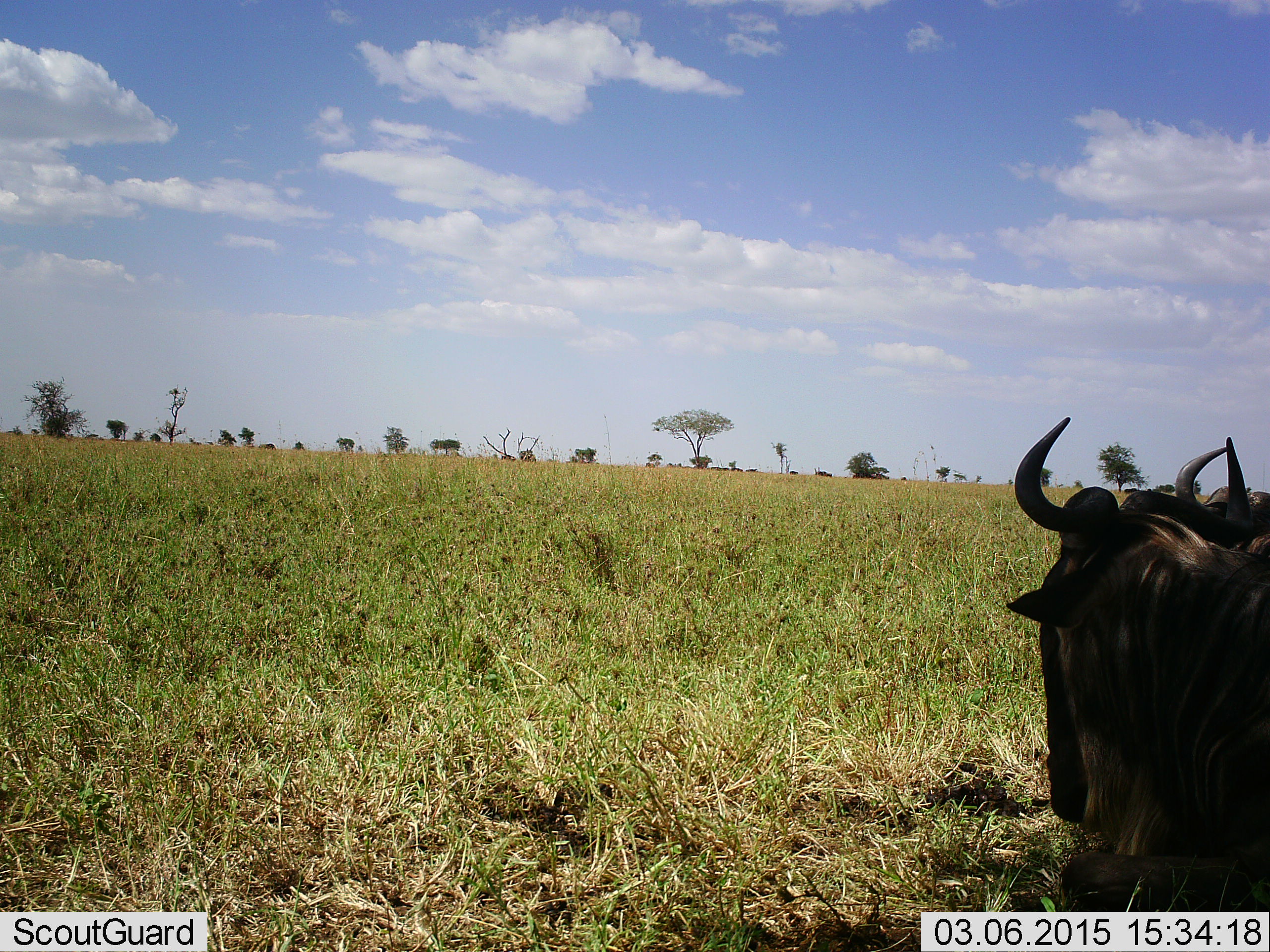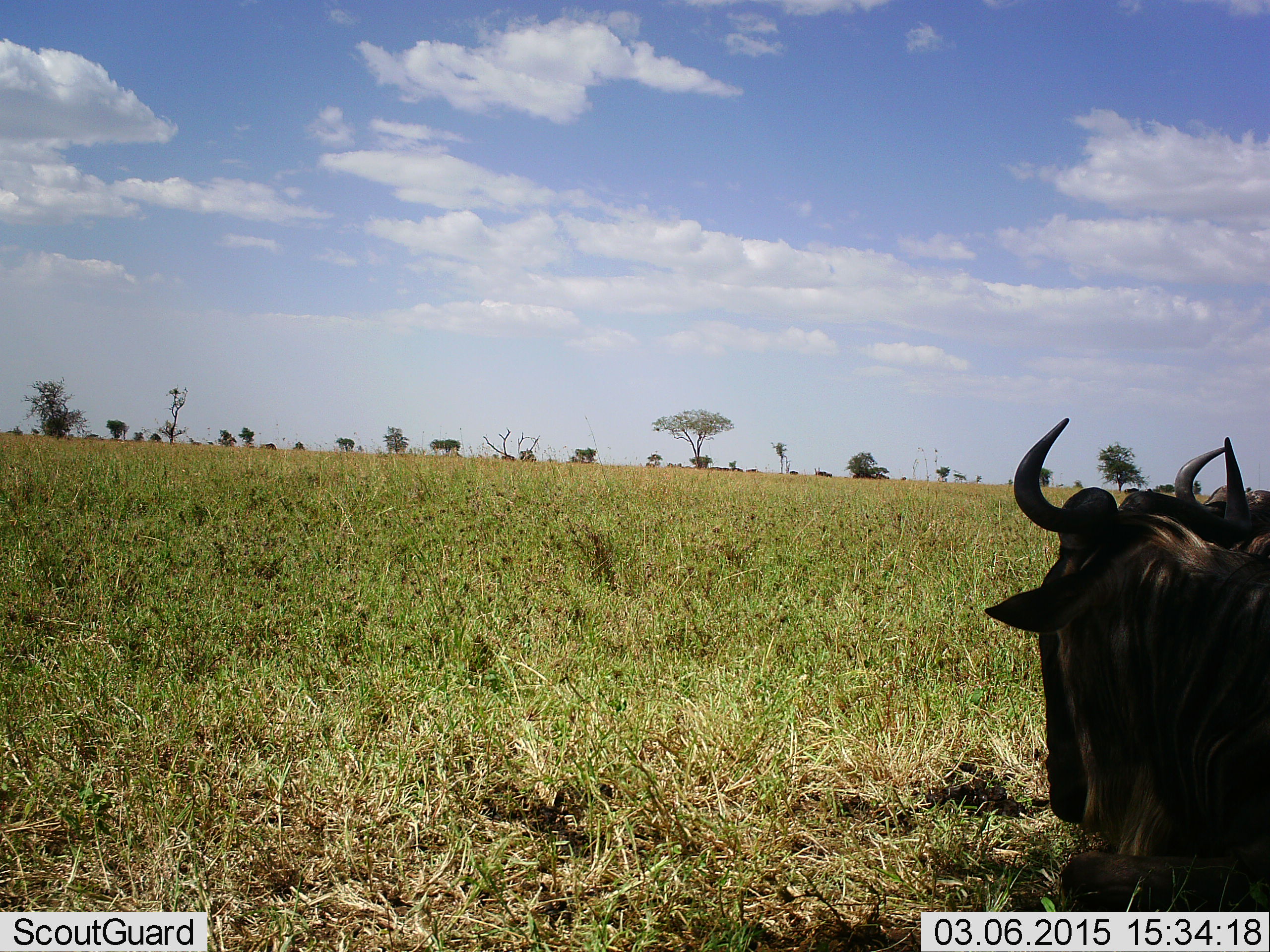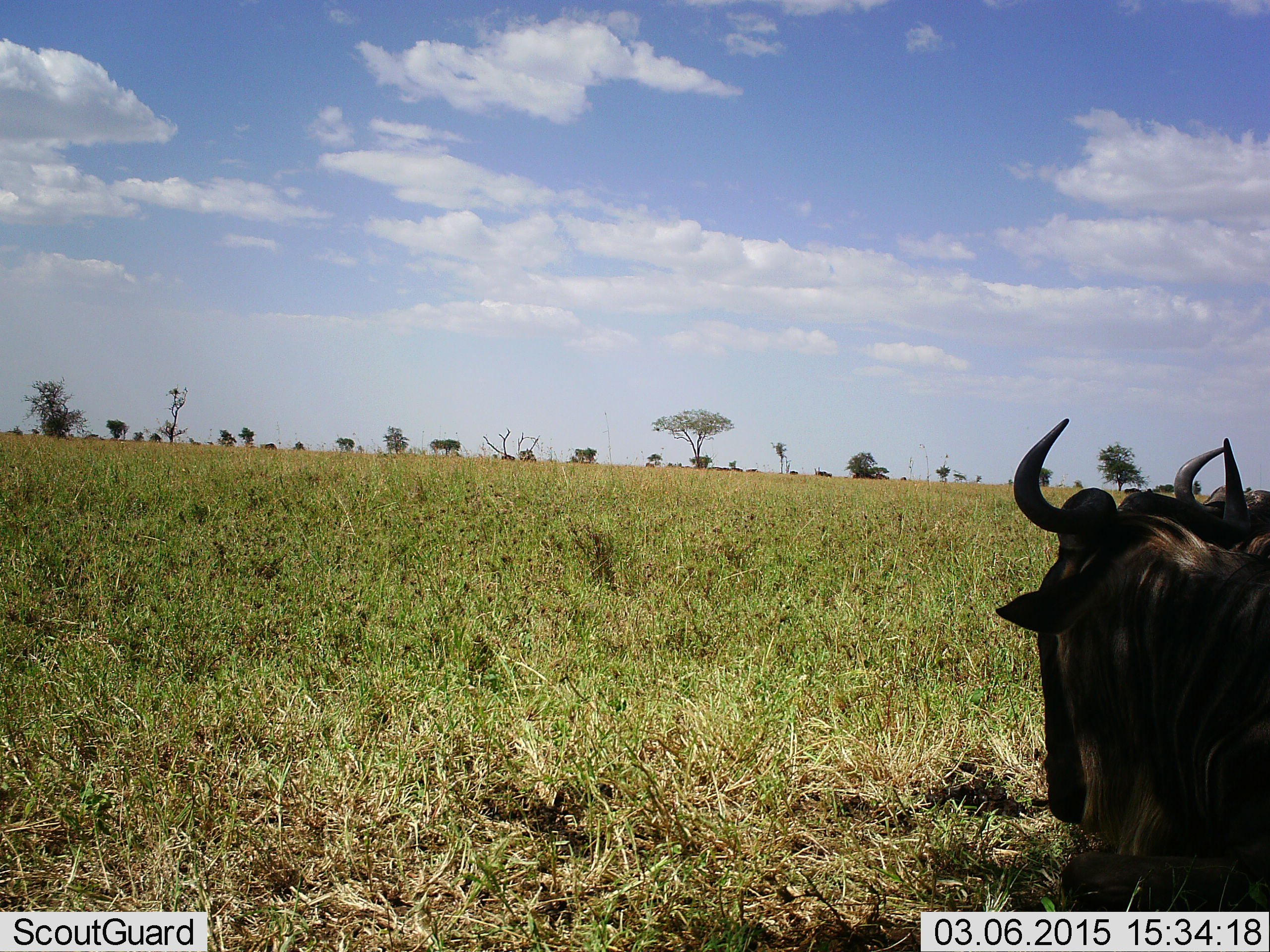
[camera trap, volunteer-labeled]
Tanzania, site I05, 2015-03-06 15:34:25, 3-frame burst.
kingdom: Animalia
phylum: Chordata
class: Mammalia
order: Artiodactyla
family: Bovidae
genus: Connochaetes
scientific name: Connochaetes taurinus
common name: blue wildebeest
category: wildebeest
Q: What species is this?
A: Wildebeest (blue wildebeest) (Connochaetes taurinus).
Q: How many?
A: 2.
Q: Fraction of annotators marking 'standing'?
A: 20%.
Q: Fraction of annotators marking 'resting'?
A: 80%.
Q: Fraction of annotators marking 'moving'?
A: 0%.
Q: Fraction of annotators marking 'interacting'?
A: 0%.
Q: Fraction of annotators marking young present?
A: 0%.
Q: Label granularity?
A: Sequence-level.